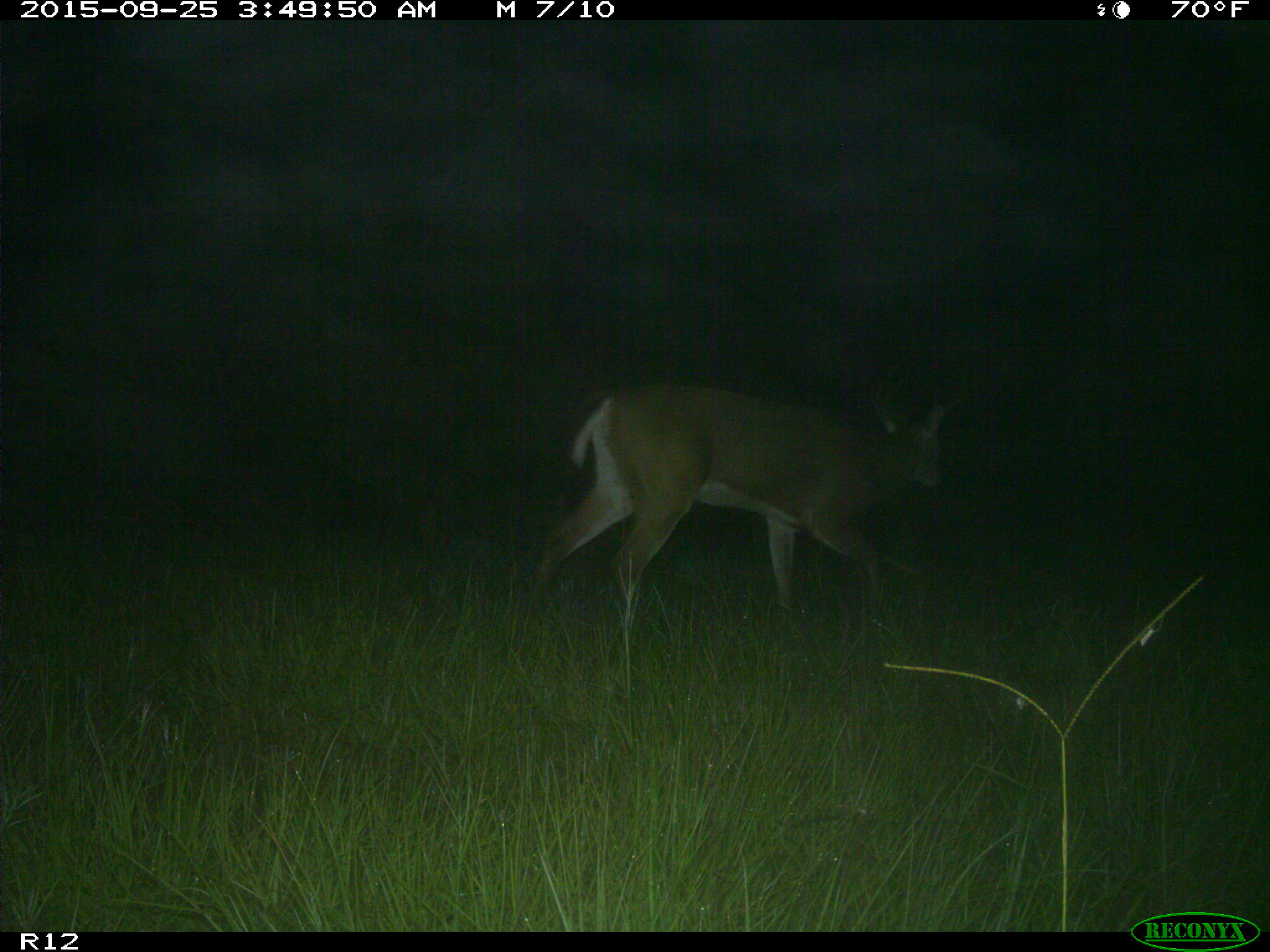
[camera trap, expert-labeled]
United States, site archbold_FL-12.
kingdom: Animalia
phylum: Chordata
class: Mammalia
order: Artiodactyla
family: Cervidae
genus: Odocoileus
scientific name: Odocoileus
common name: deer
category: unidentified deer